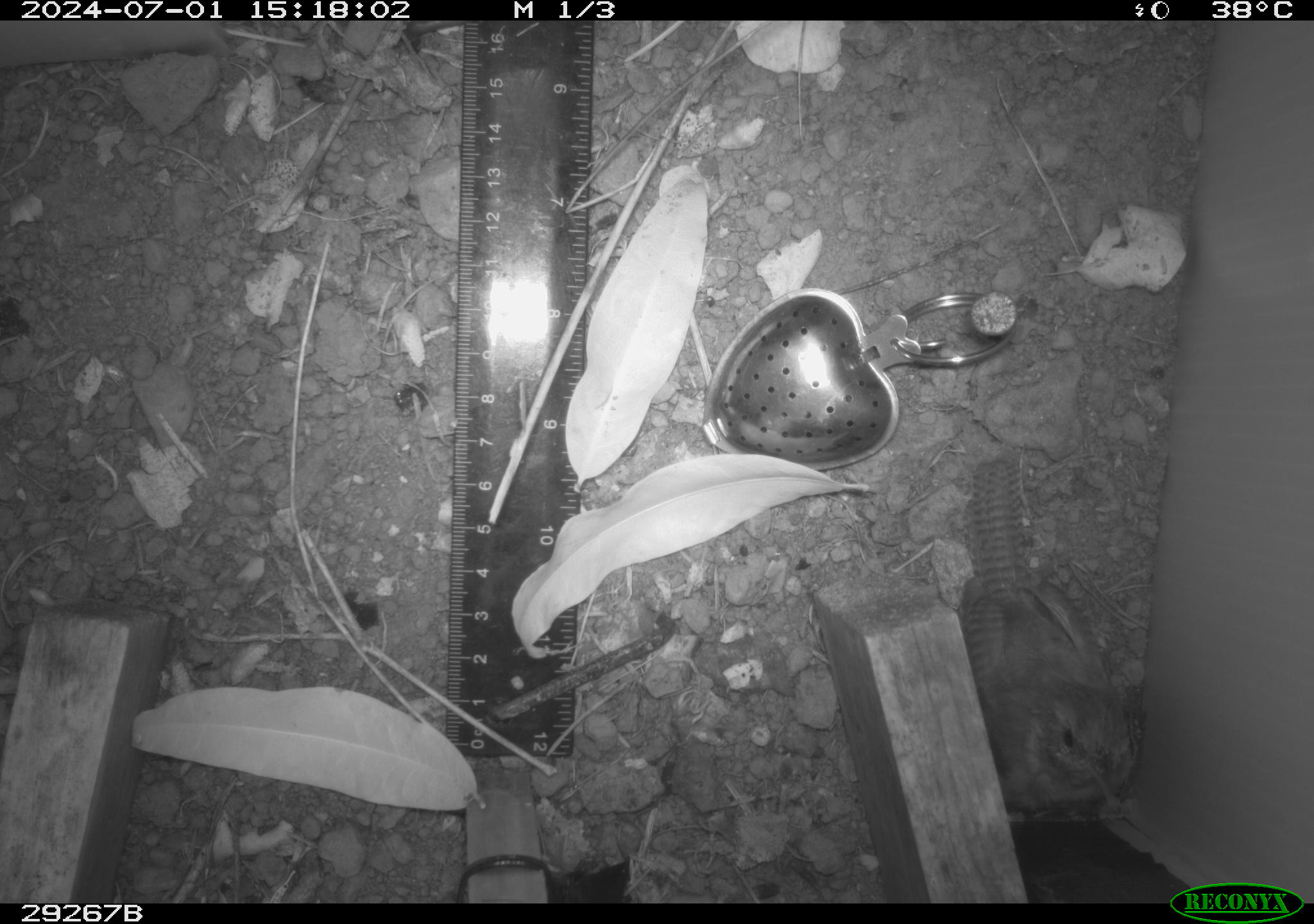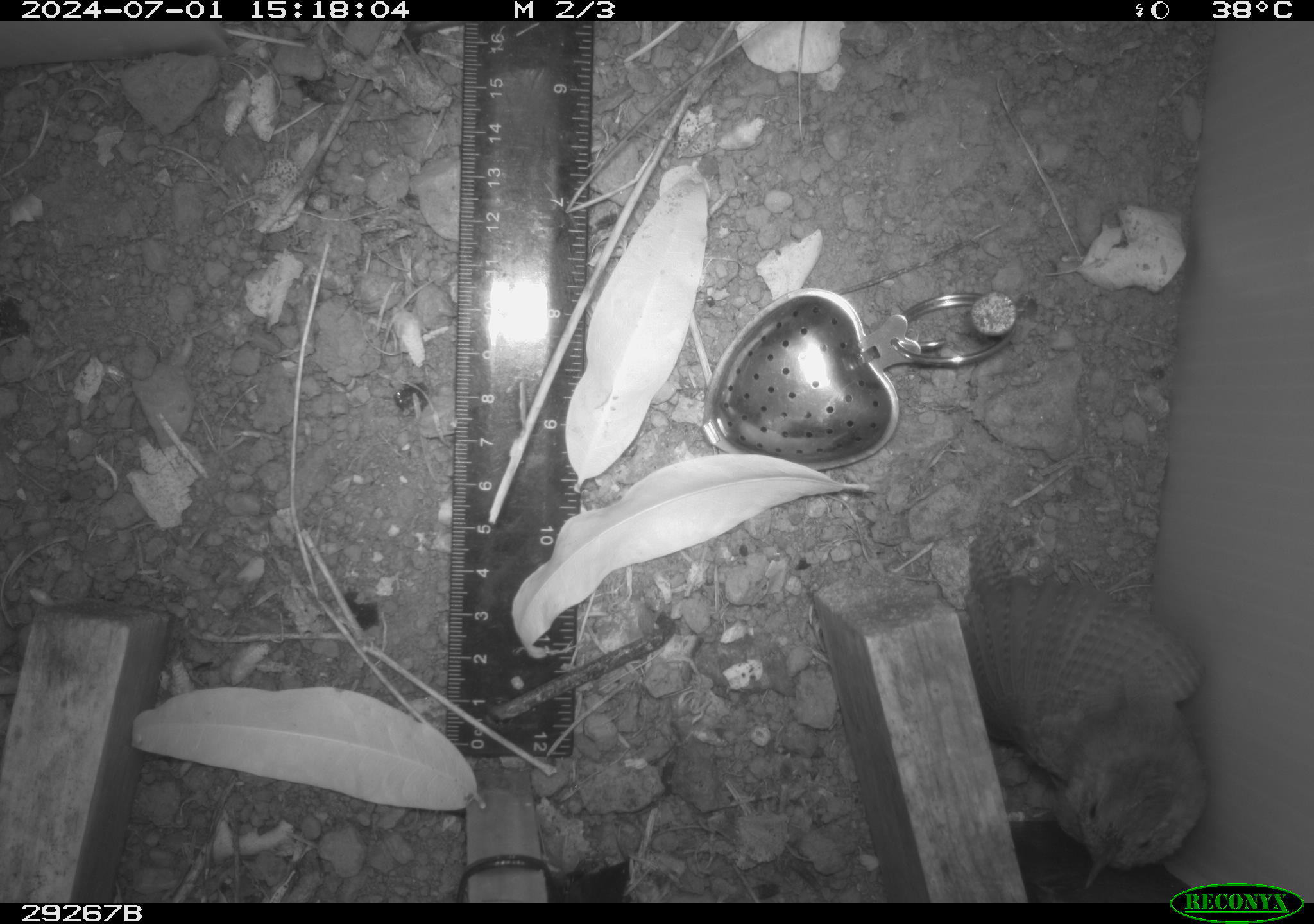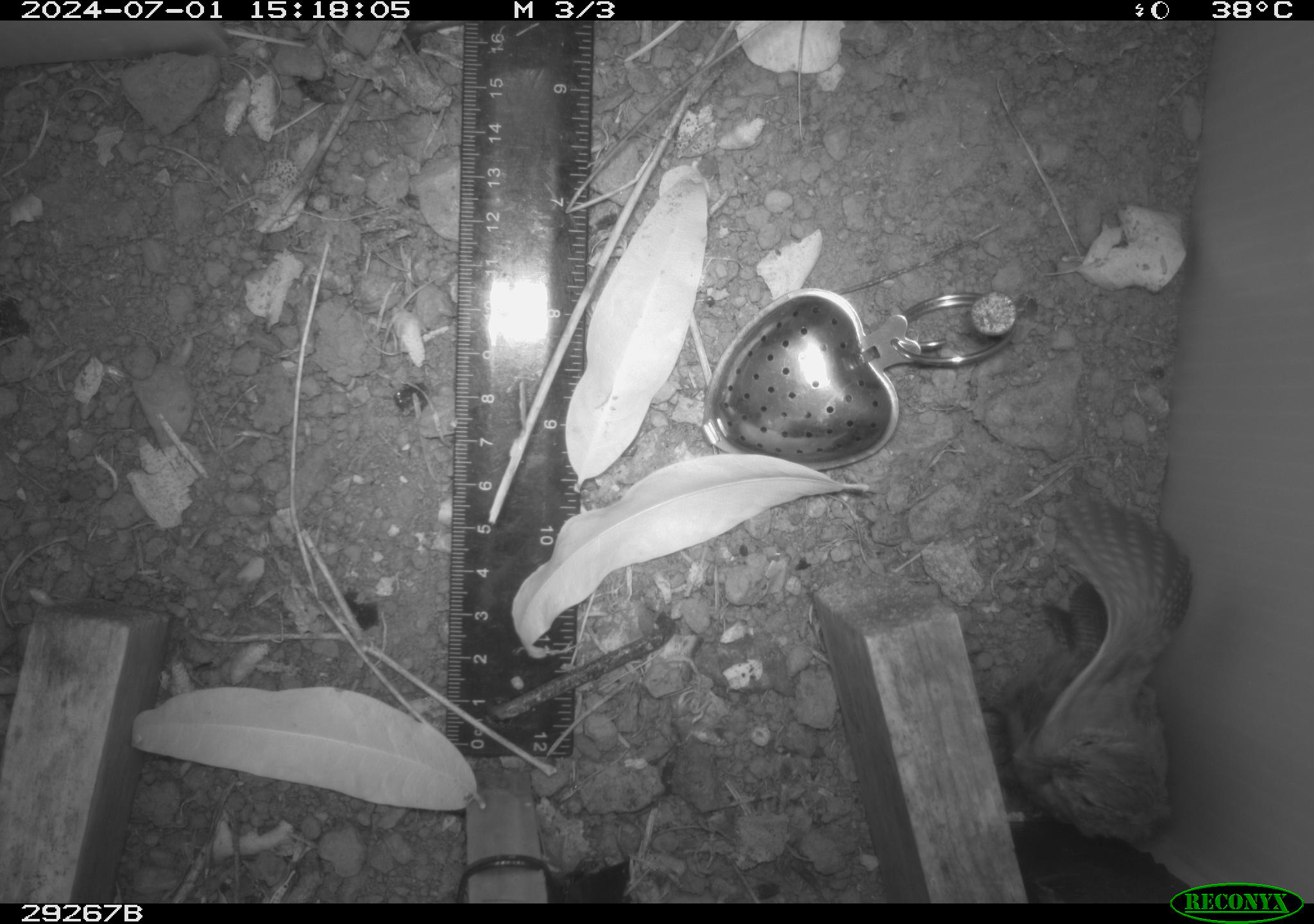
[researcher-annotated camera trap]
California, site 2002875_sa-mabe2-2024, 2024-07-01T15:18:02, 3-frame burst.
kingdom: Animalia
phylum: Chordata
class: Aves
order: Passeriformes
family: Troglodytidae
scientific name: Troglodytidae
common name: wren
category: troglodytidae family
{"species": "troglodytidae family (wren) (Troglodytidae)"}